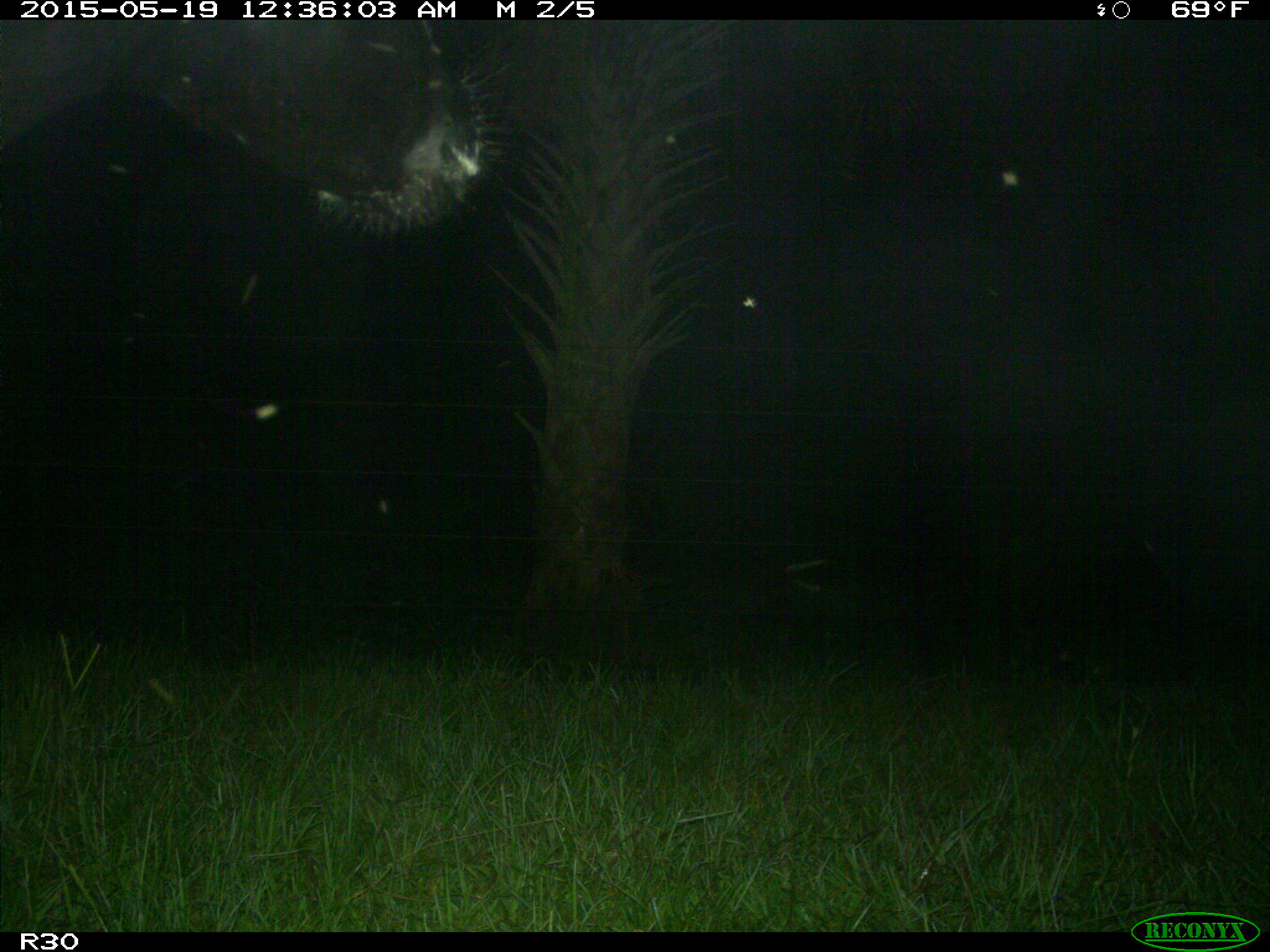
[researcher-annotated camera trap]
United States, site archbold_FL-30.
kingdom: Animalia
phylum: Chordata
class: Mammalia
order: Artiodactyla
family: Bovidae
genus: Bos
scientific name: Bos taurus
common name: domestic cow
Bos taurus (domestic cow).